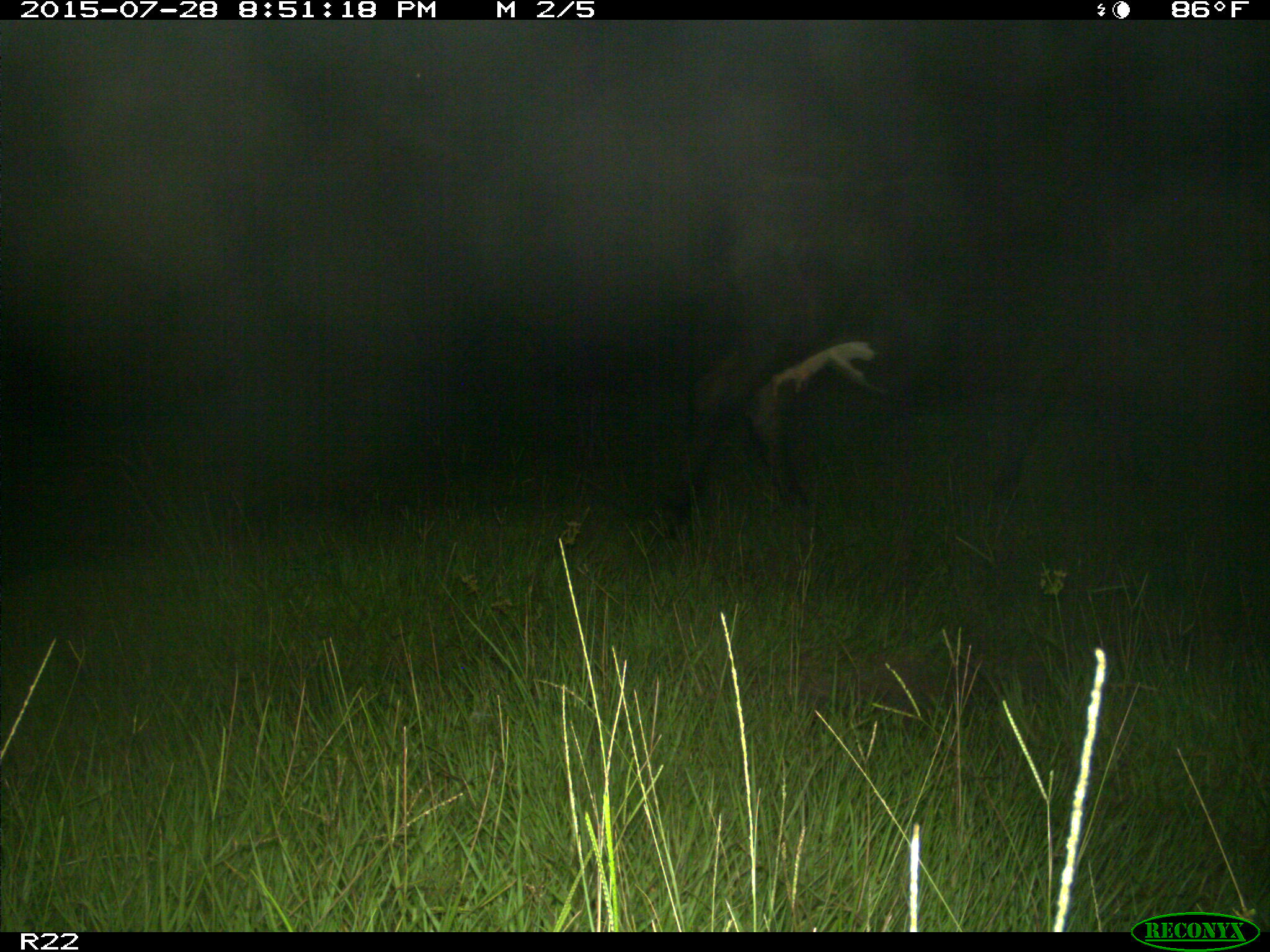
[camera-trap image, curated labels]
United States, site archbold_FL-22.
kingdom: Animalia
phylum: Chordata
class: Mammalia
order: Artiodactyla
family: Bovidae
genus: Bos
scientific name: Bos taurus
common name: domestic cow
Bos taurus (domestic cow).